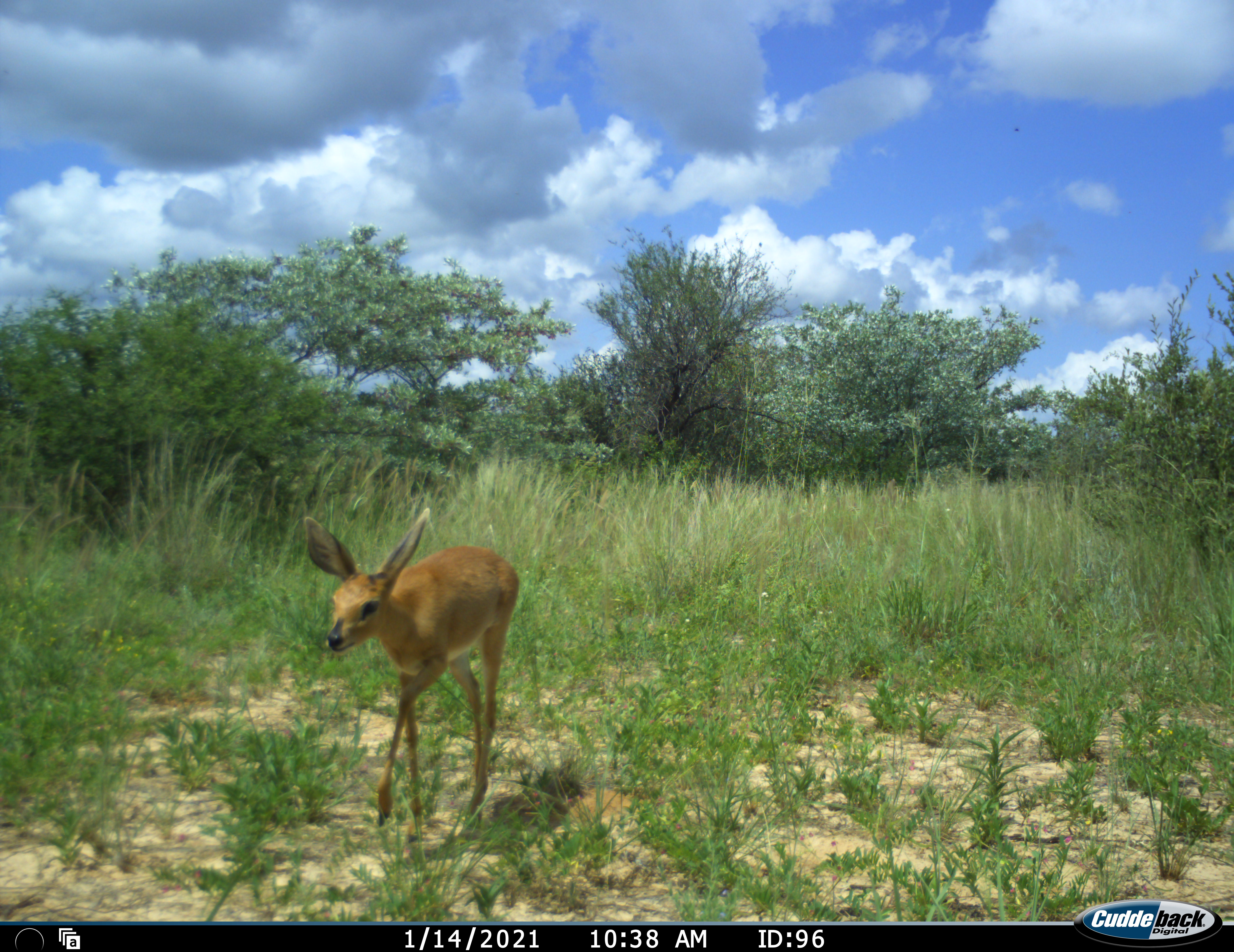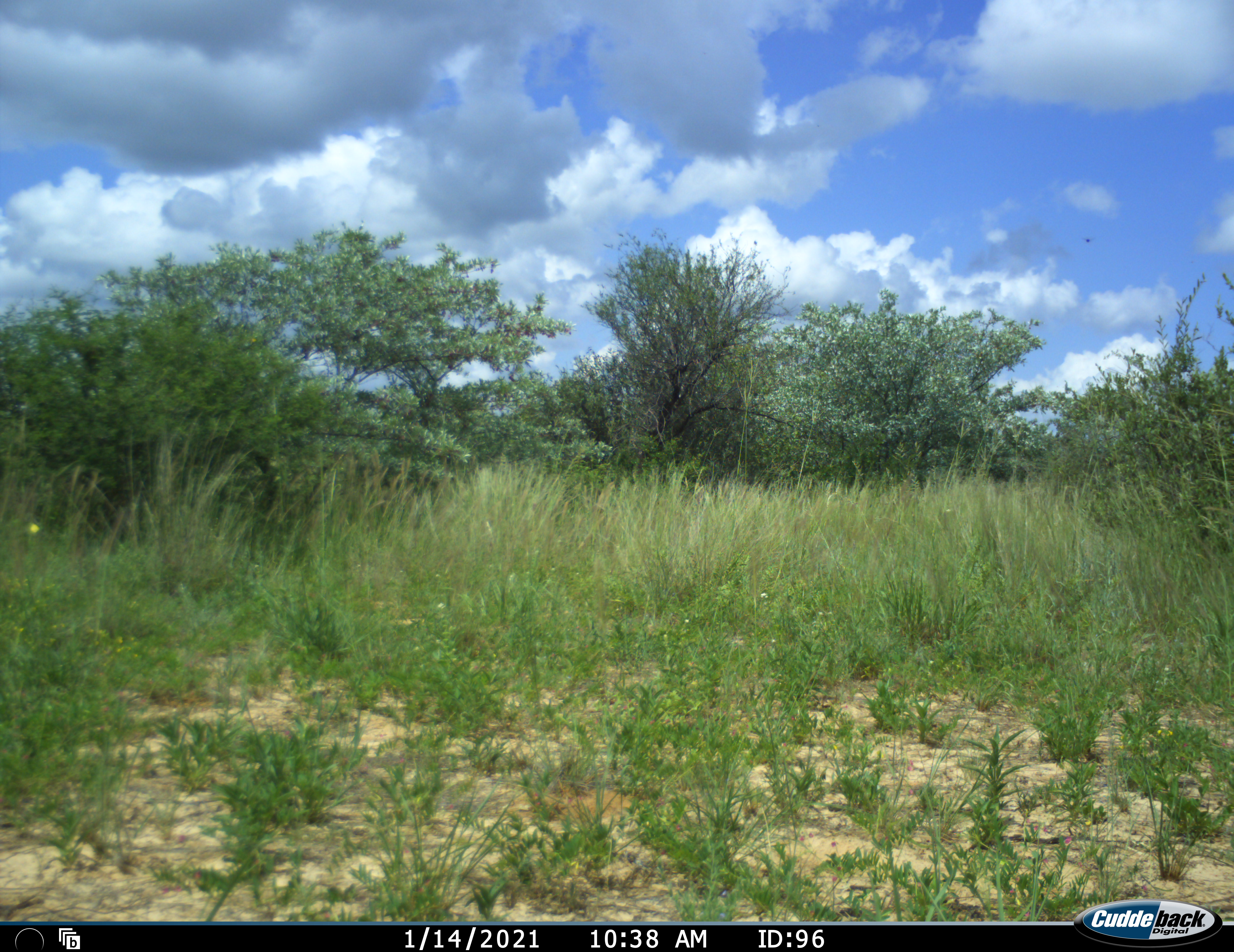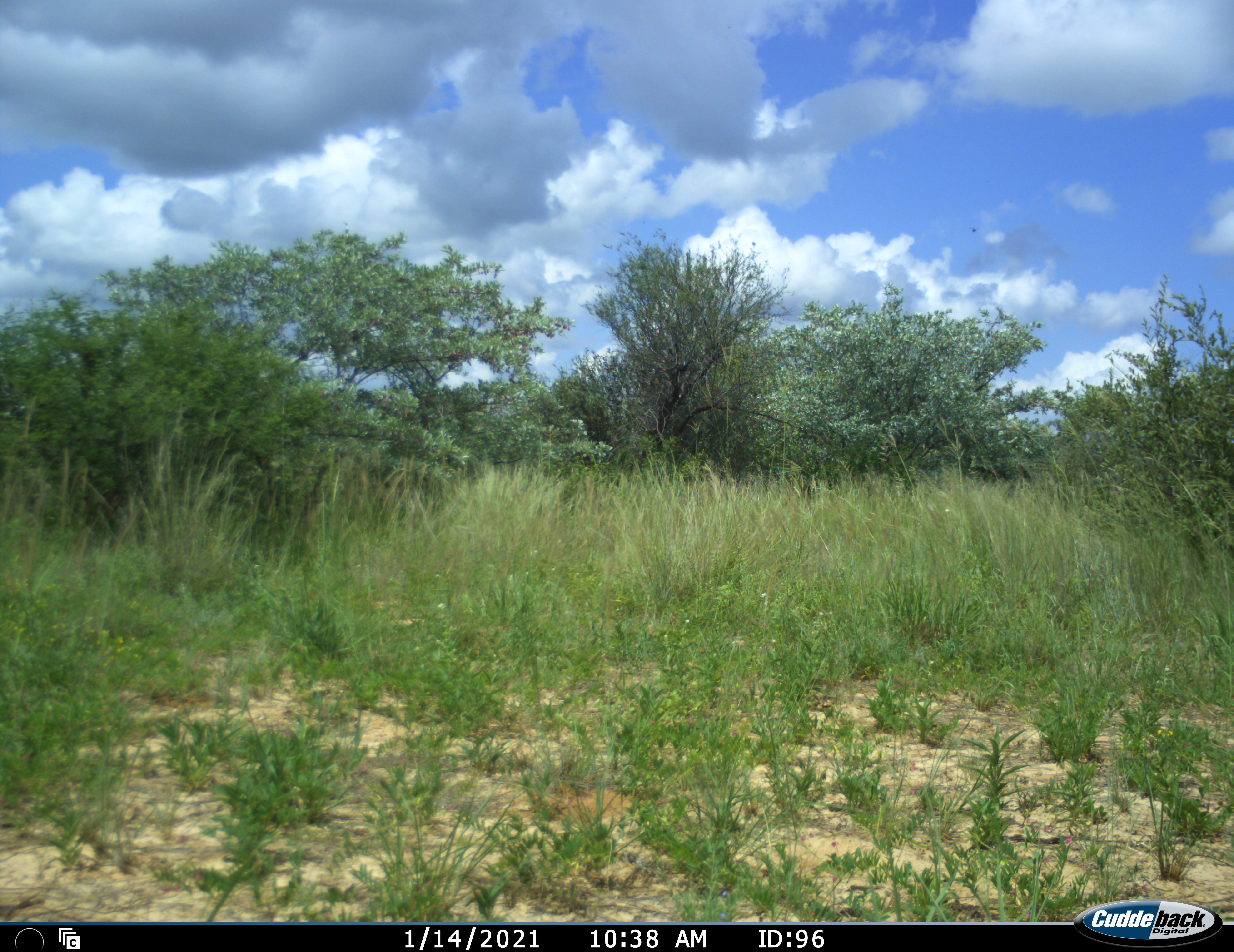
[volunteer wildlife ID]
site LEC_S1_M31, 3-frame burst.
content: unidentified animal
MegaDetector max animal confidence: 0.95